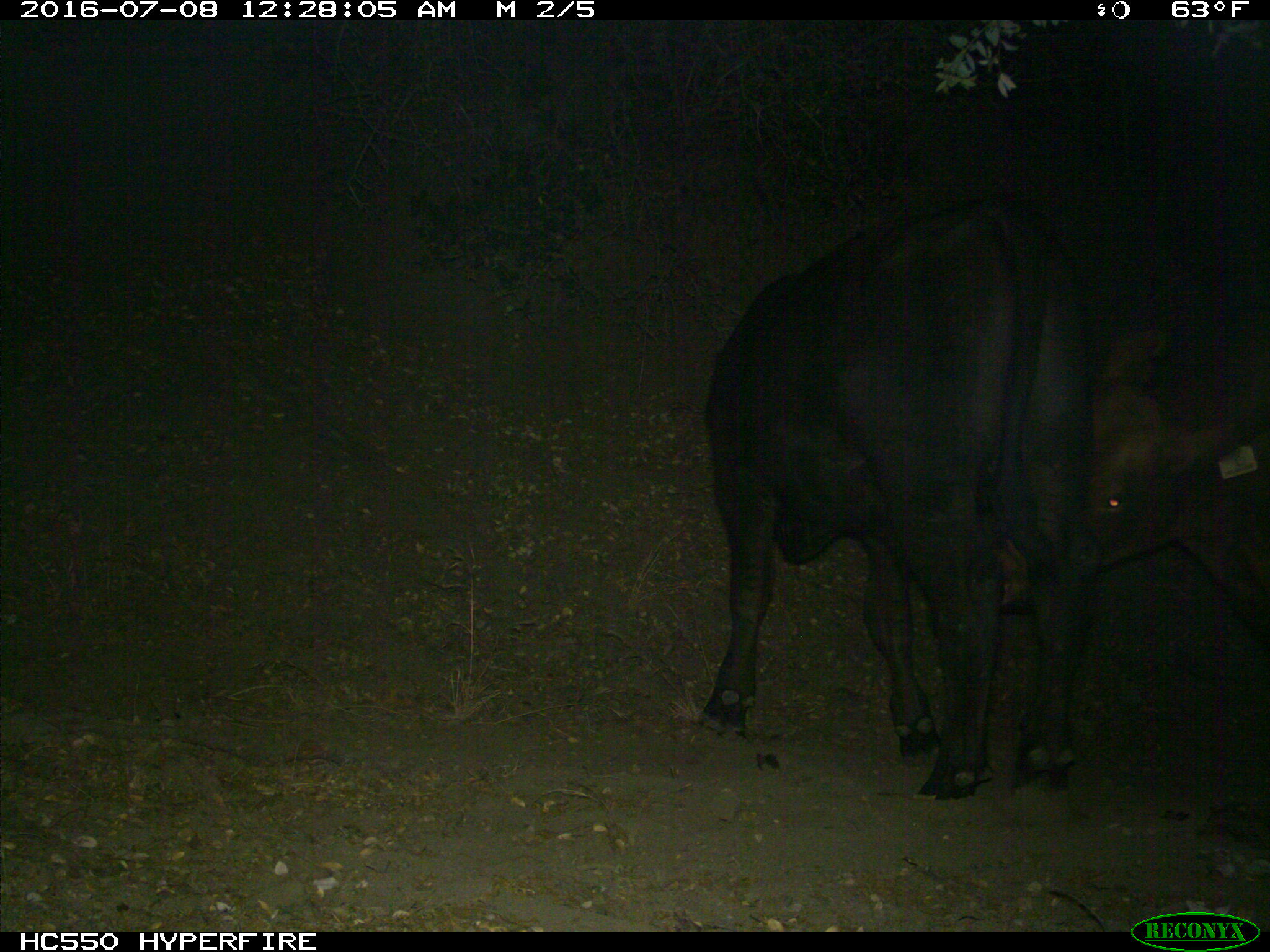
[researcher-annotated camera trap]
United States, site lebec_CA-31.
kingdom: Animalia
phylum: Chordata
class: Mammalia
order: Artiodactyla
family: Bovidae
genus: Bos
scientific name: Bos taurus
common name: domestic cow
Bos taurus (domestic cow).